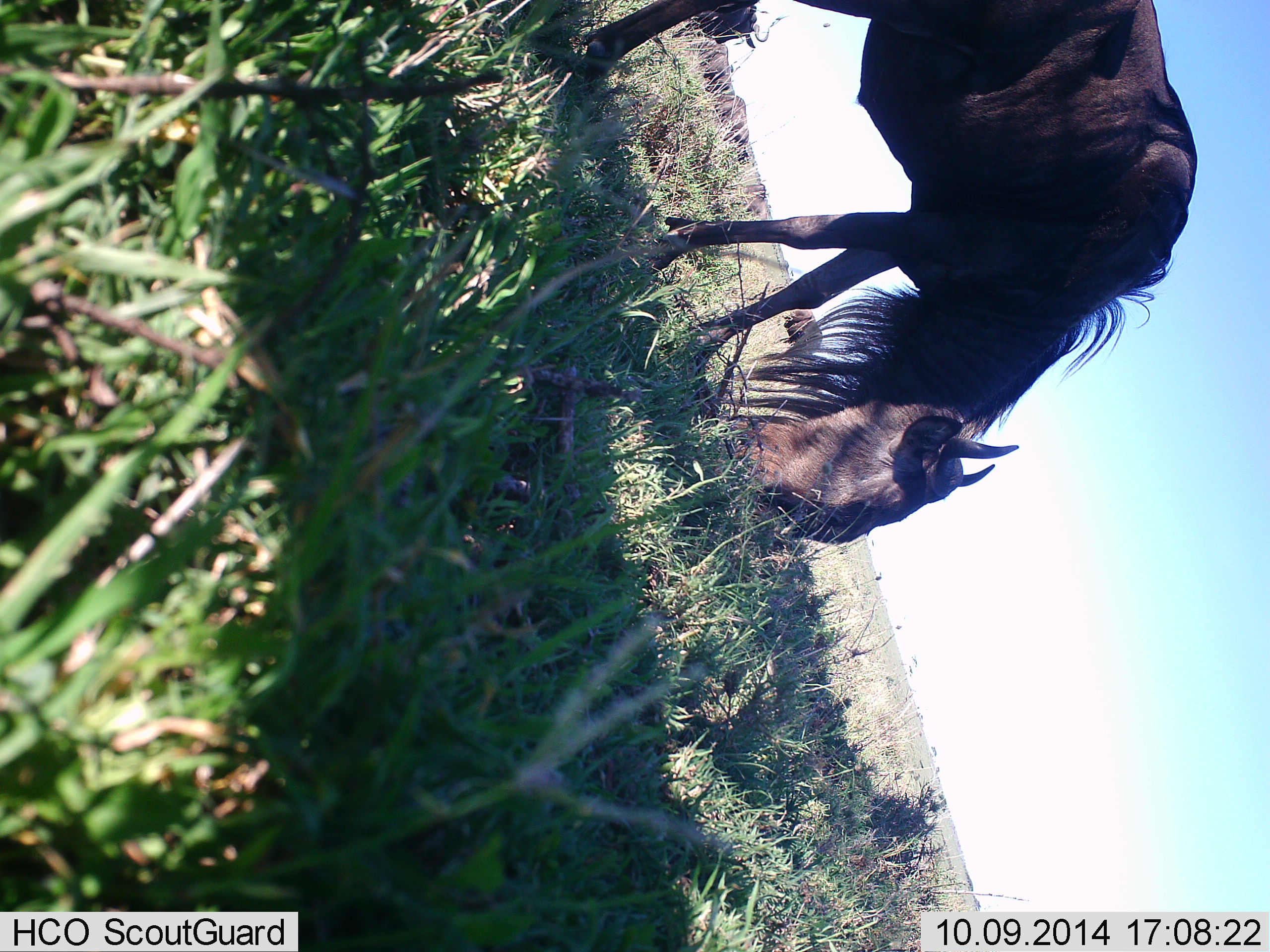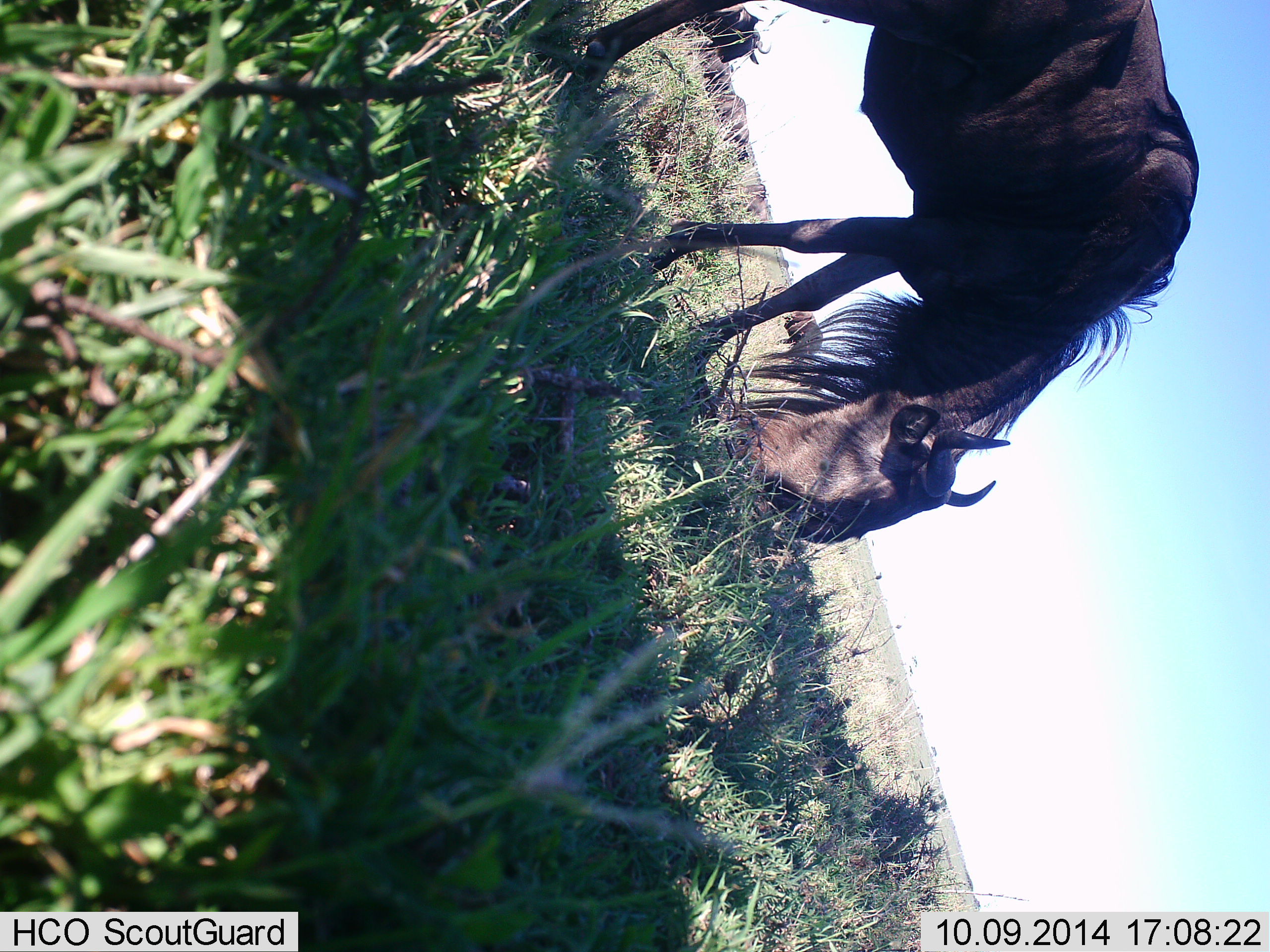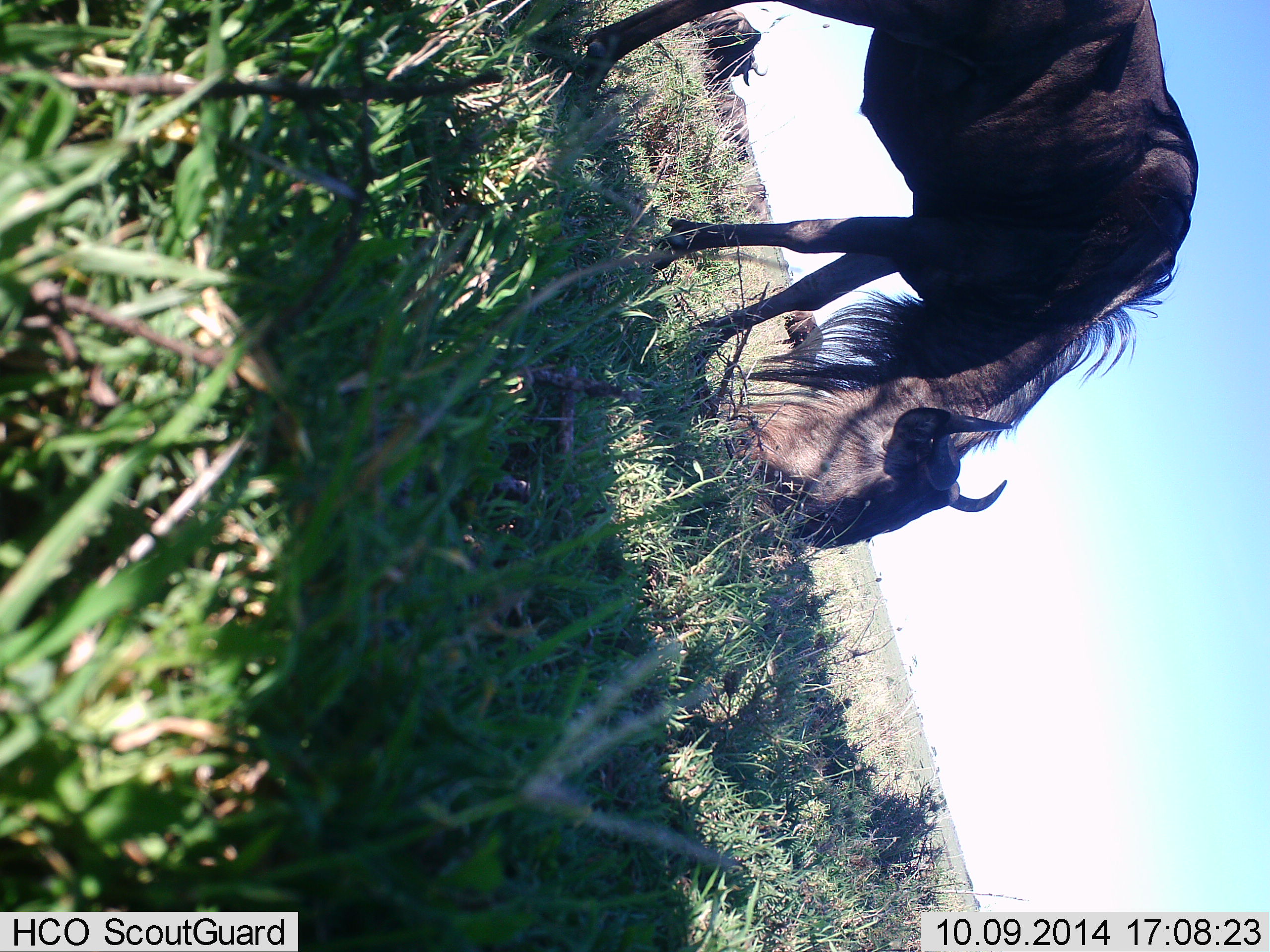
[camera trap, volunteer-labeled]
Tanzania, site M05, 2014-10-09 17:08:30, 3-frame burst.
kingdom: Animalia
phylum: Chordata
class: Mammalia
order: Artiodactyla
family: Bovidae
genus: Connochaetes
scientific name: Connochaetes taurinus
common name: blue wildebeest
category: wildebeest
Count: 2.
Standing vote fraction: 20%.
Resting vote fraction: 10%.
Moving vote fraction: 30%.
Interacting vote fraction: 0%.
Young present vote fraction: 0%.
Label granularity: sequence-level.